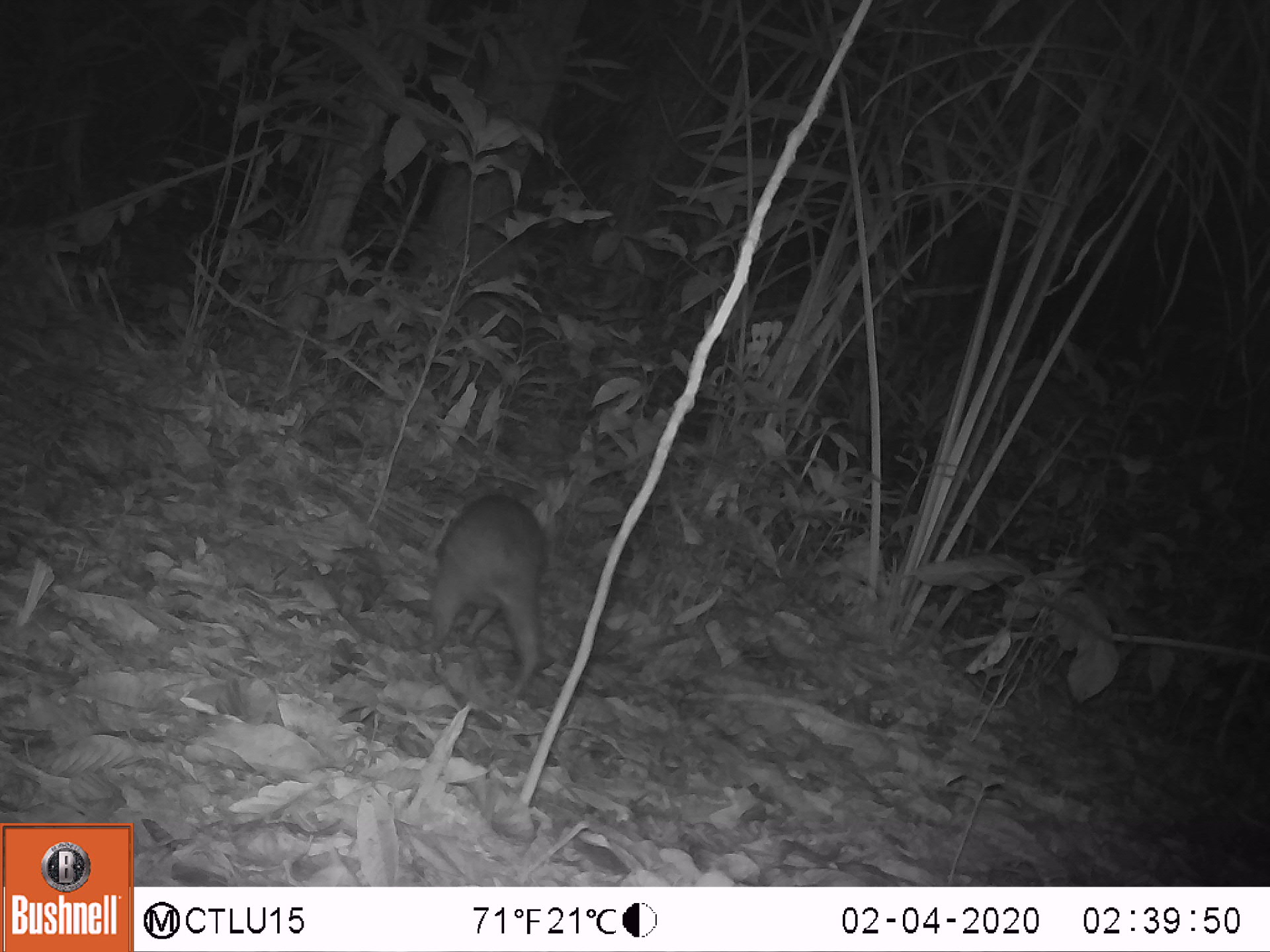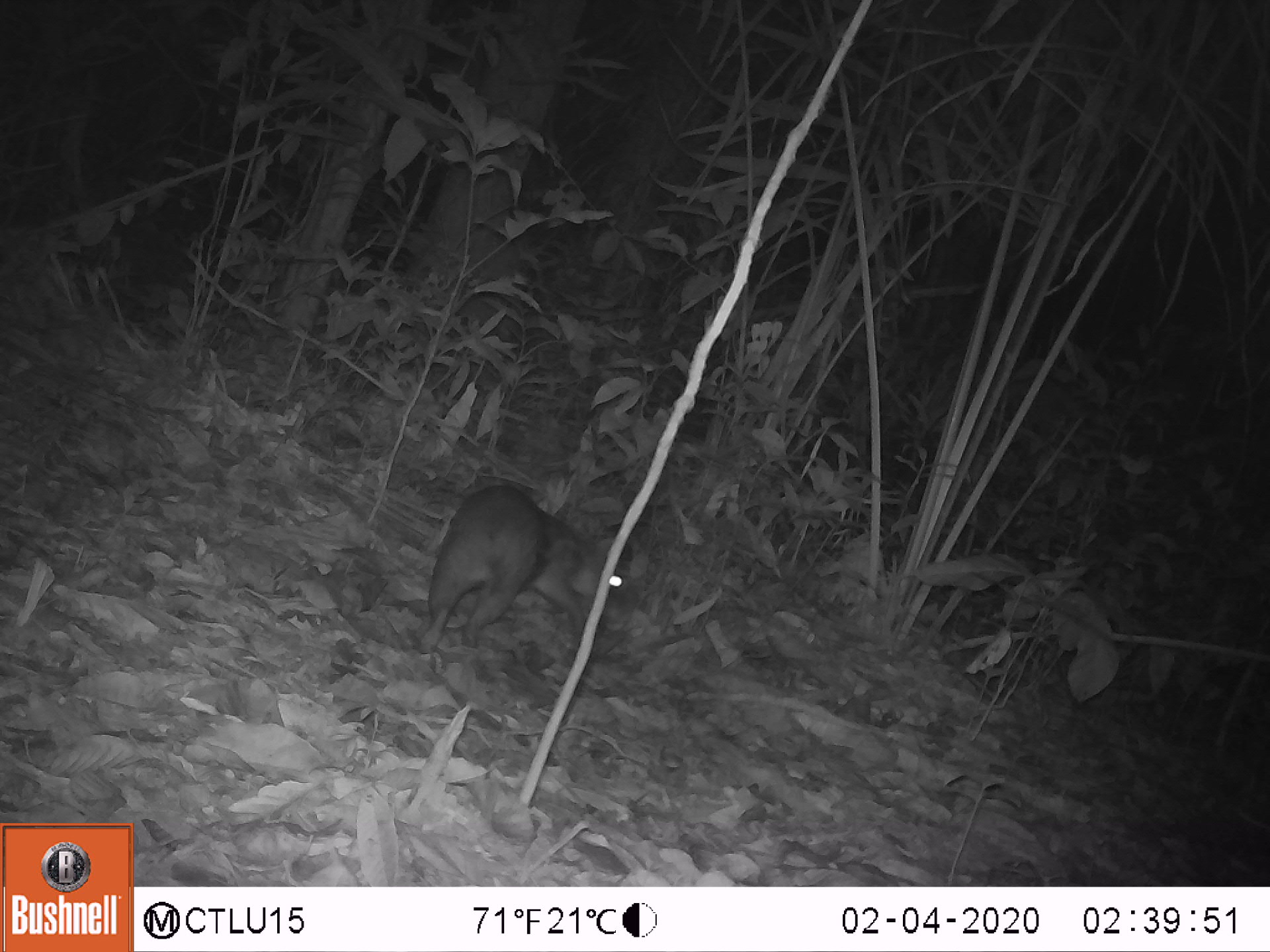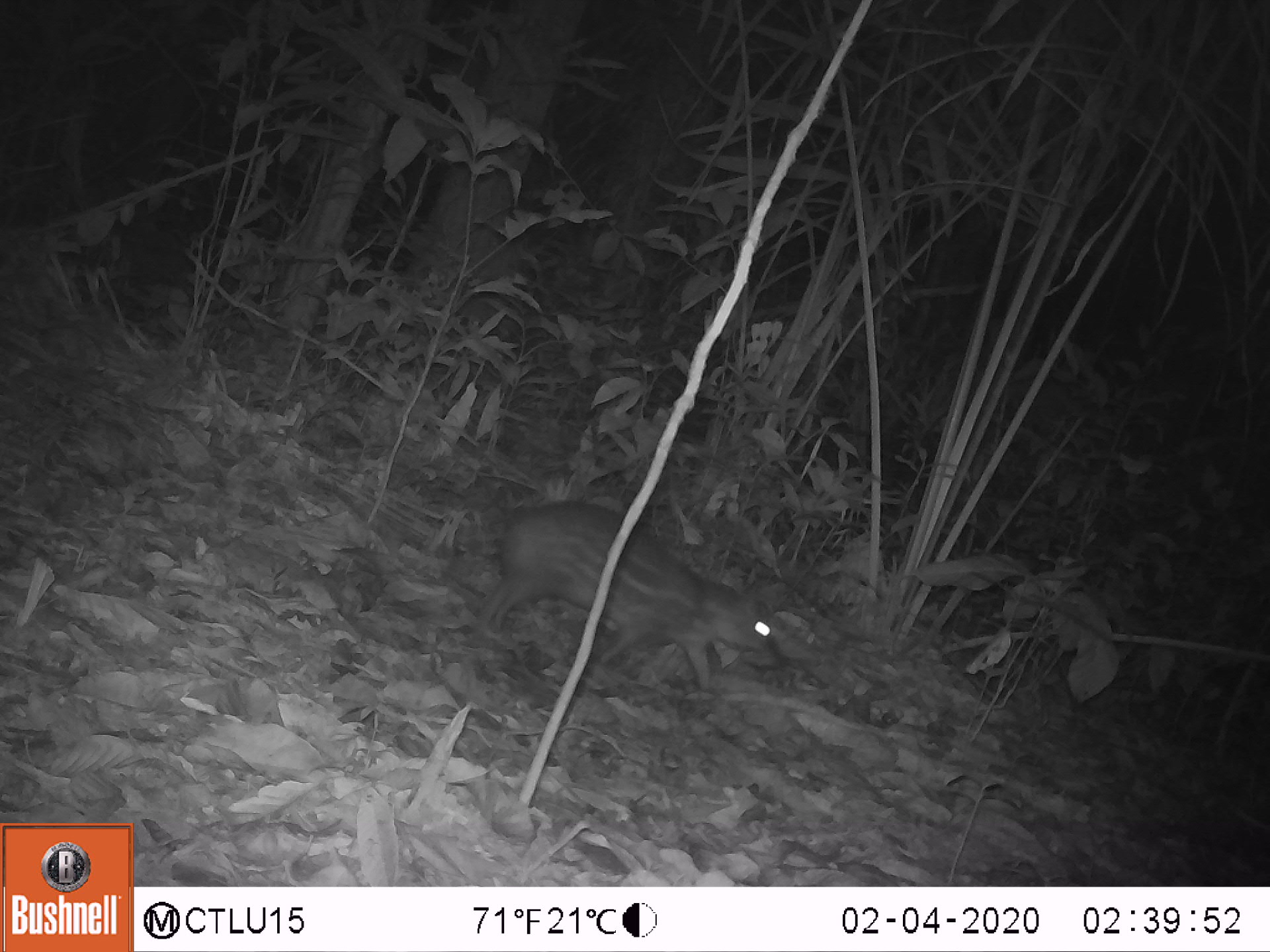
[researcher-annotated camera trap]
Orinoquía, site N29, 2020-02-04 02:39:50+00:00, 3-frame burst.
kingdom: Animalia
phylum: Chordata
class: Mammalia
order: Rodentia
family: Cuniculidae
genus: Cuniculus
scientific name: Cuniculus paca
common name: spotted paca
Spotted paca (Cuniculus paca).